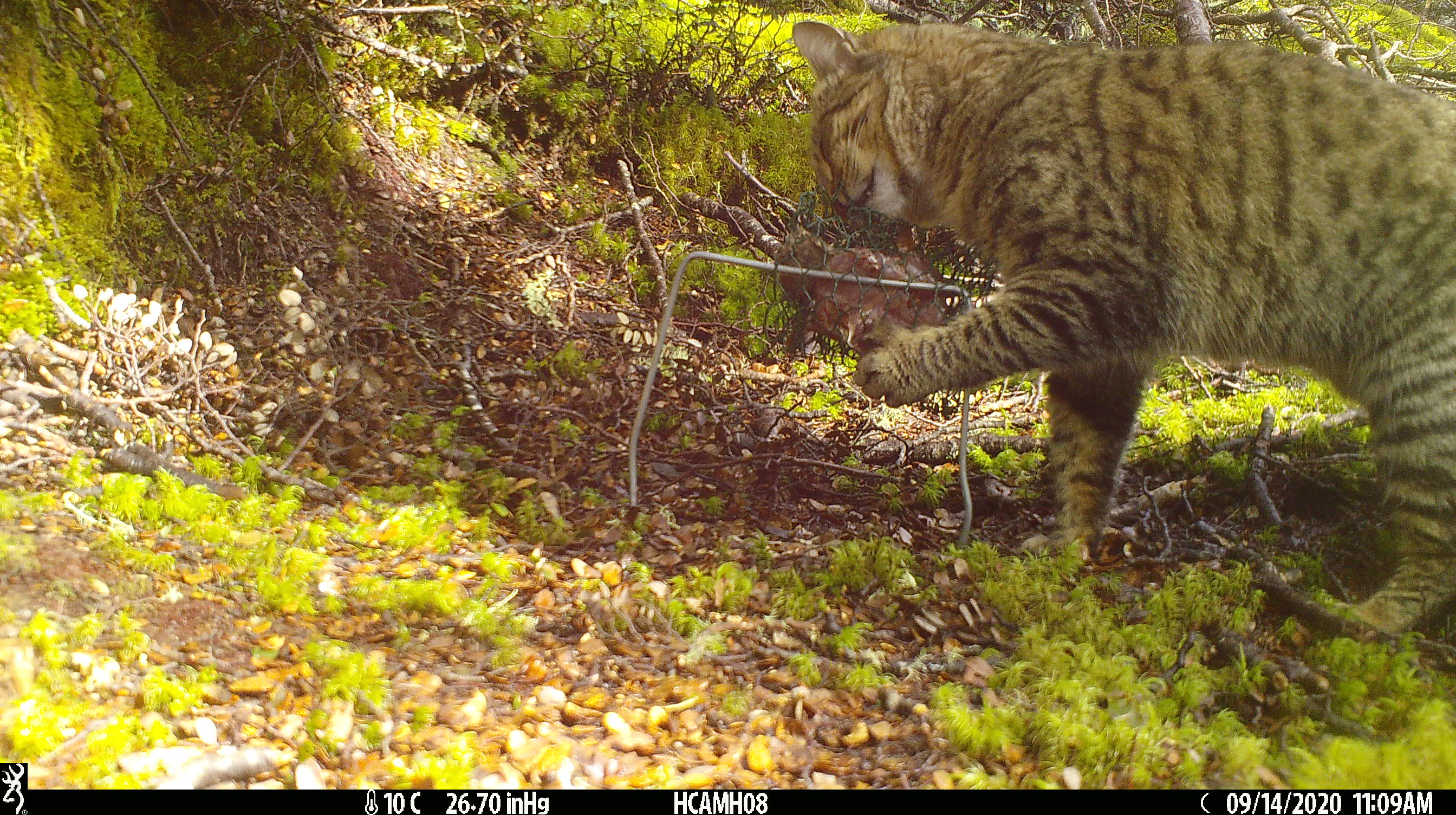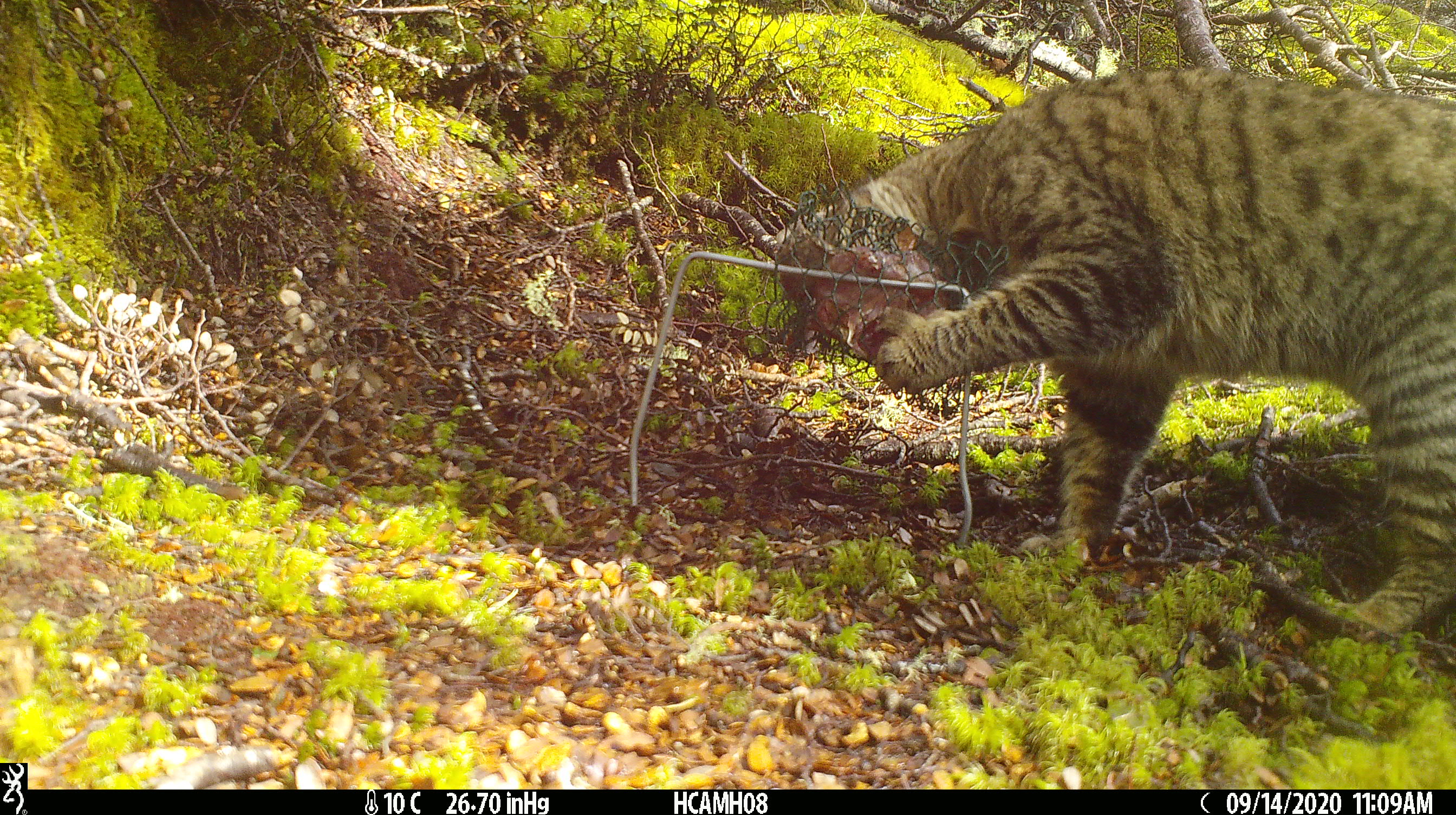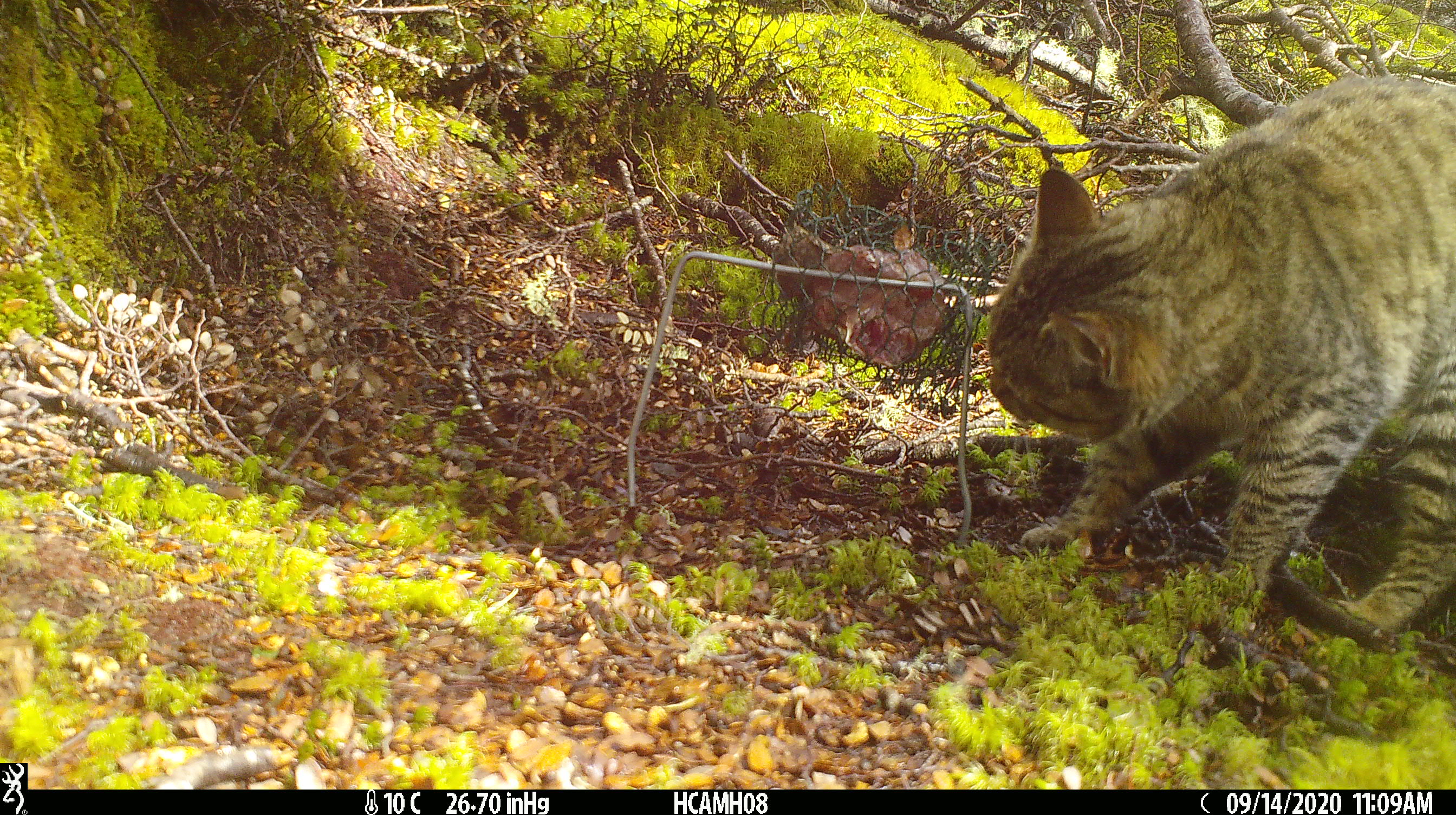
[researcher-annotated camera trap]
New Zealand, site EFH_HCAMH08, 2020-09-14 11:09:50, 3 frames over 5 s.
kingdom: Animalia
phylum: Chordata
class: Mammalia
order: Carnivora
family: Felidae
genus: Felis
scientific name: Felis catus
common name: domestic cat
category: cat